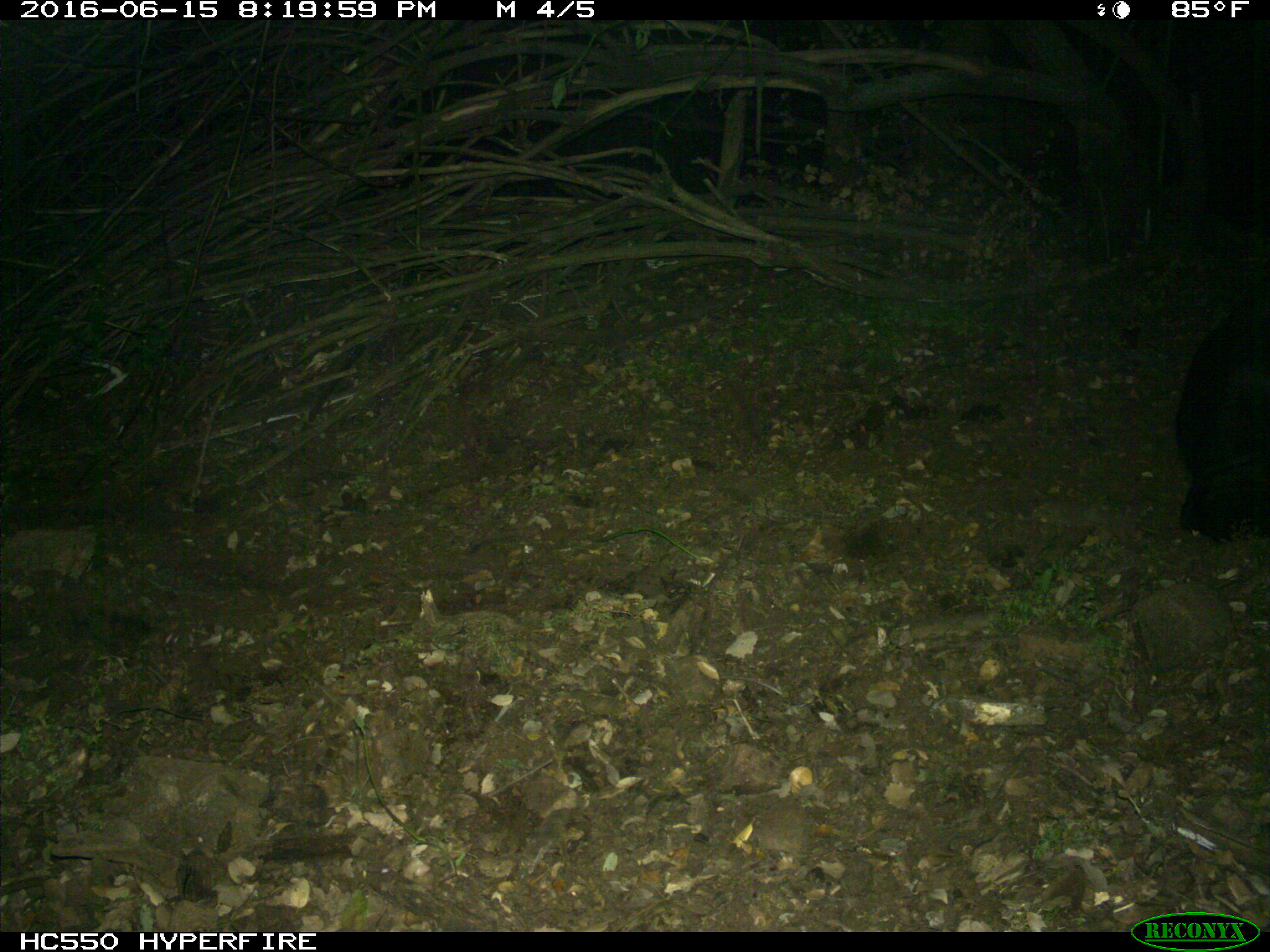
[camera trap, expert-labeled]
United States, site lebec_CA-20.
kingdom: Animalia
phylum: Chordata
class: Mammalia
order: Artiodactyla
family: Bovidae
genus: Bos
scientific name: Bos taurus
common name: domestic cow